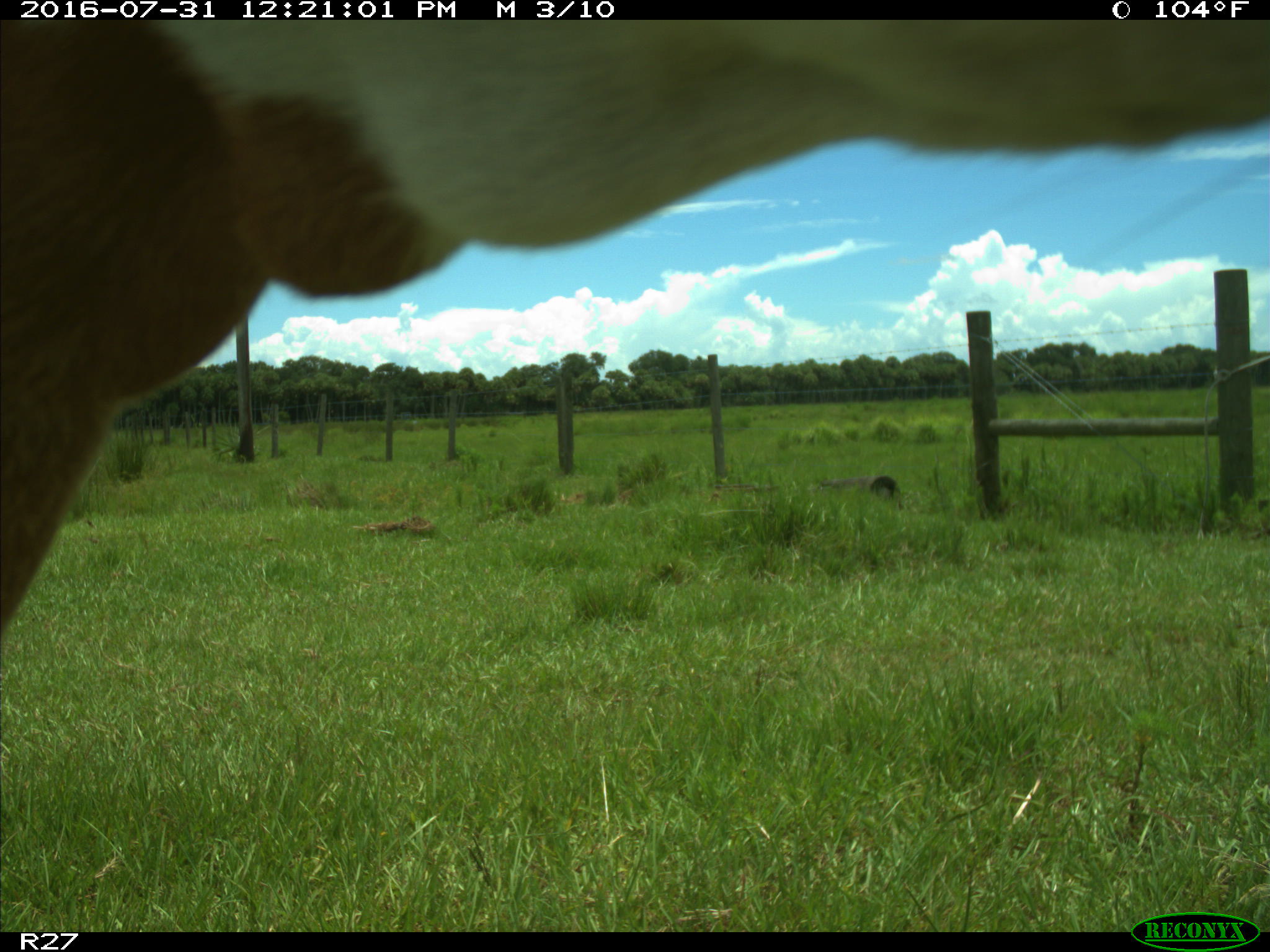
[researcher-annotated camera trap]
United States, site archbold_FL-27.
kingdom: Animalia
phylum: Chordata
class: Mammalia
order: Artiodactyla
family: Bovidae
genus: Bos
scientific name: Bos taurus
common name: domestic cow